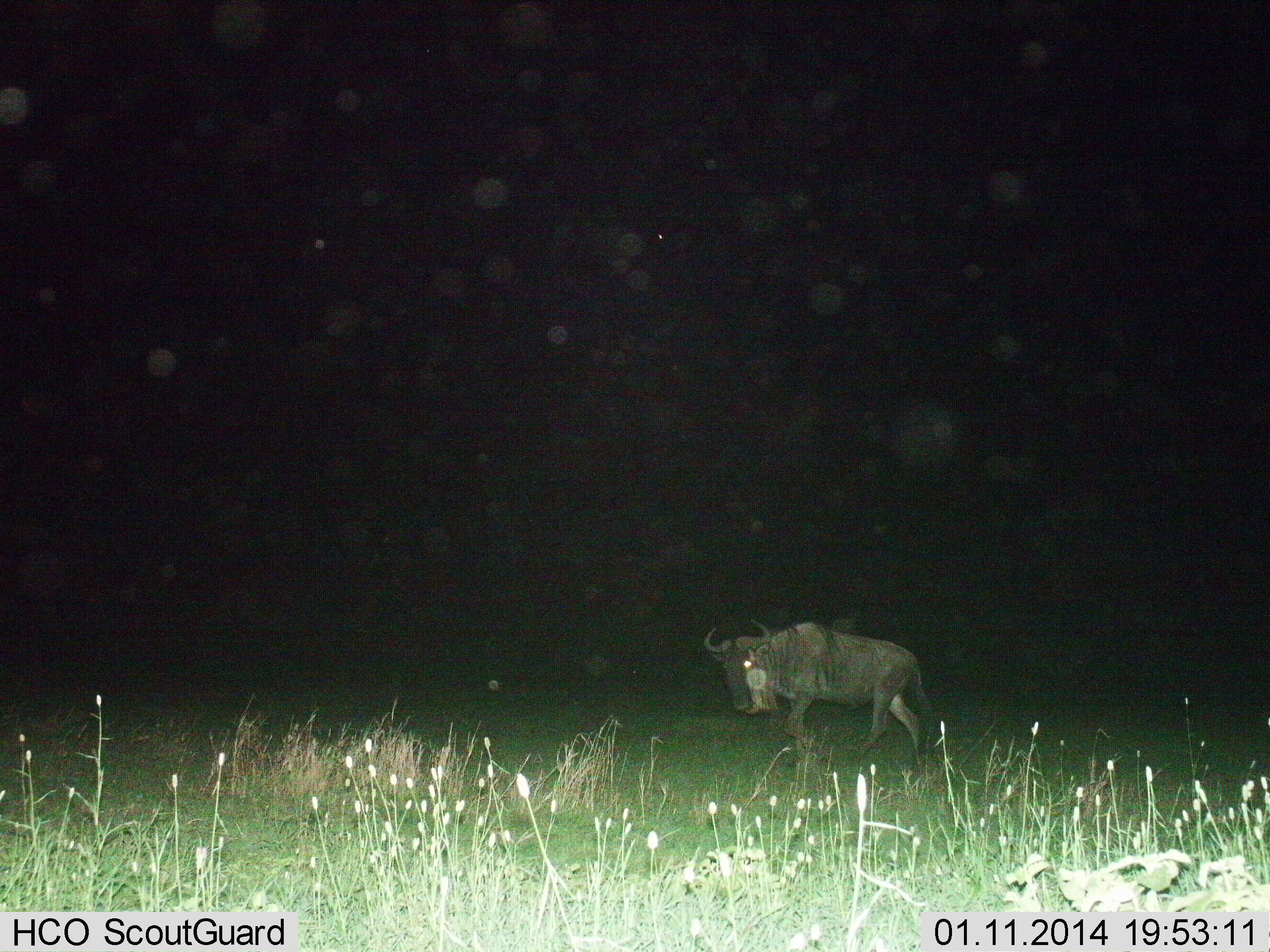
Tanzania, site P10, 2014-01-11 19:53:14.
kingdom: Animalia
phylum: Chordata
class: Mammalia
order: Artiodactyla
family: Bovidae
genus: Connochaetes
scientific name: Connochaetes taurinus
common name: blue wildebeest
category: wildebeest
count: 1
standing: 0%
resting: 0%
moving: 100%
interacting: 0%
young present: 0%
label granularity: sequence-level